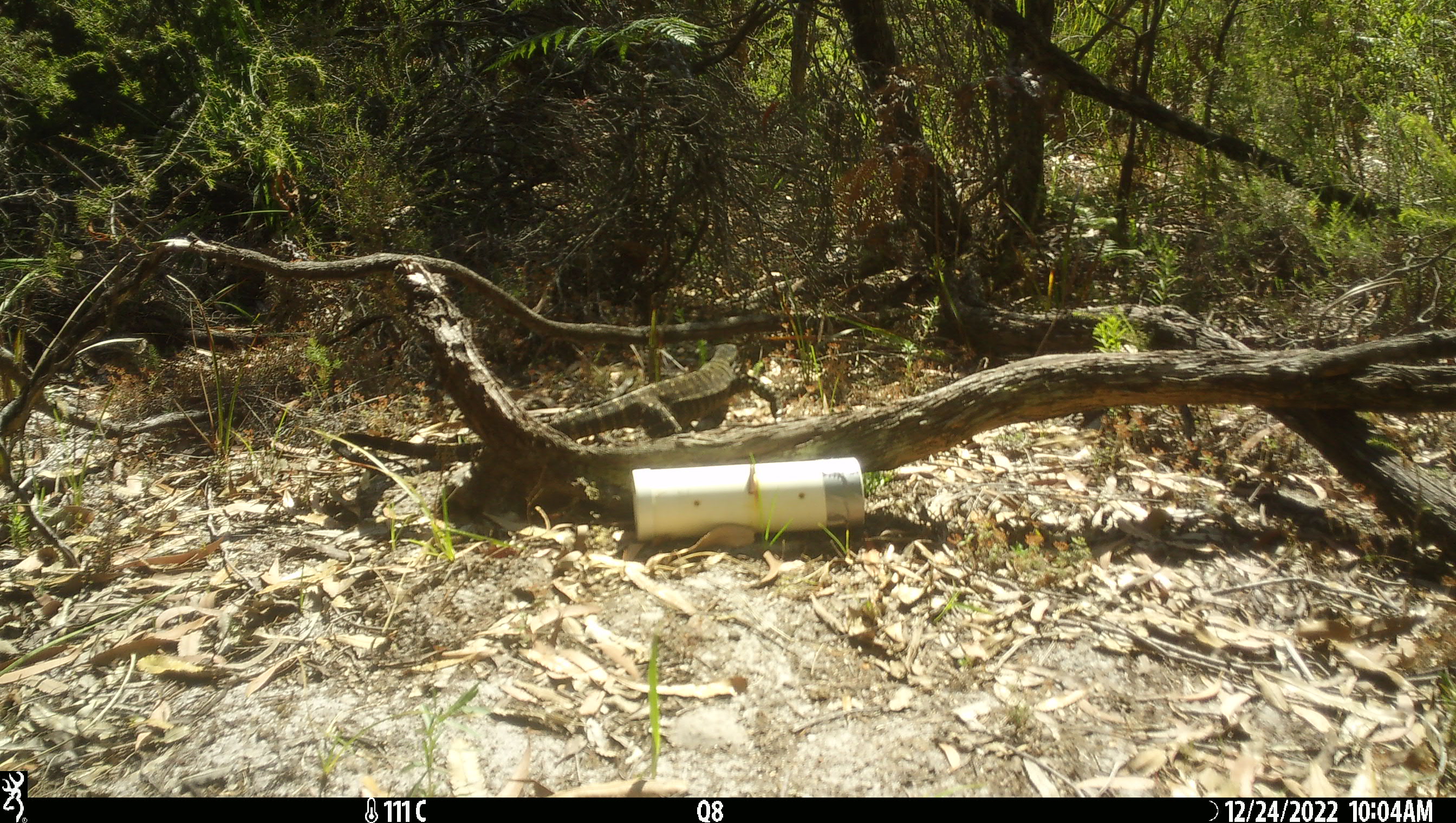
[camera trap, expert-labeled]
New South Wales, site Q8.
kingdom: Animalia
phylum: Chordata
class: Reptilia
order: Squamata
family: Varanidae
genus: Varanus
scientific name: Varanus varius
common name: lace monitor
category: goanna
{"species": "goanna (lace monitor) (Varanus varius)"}